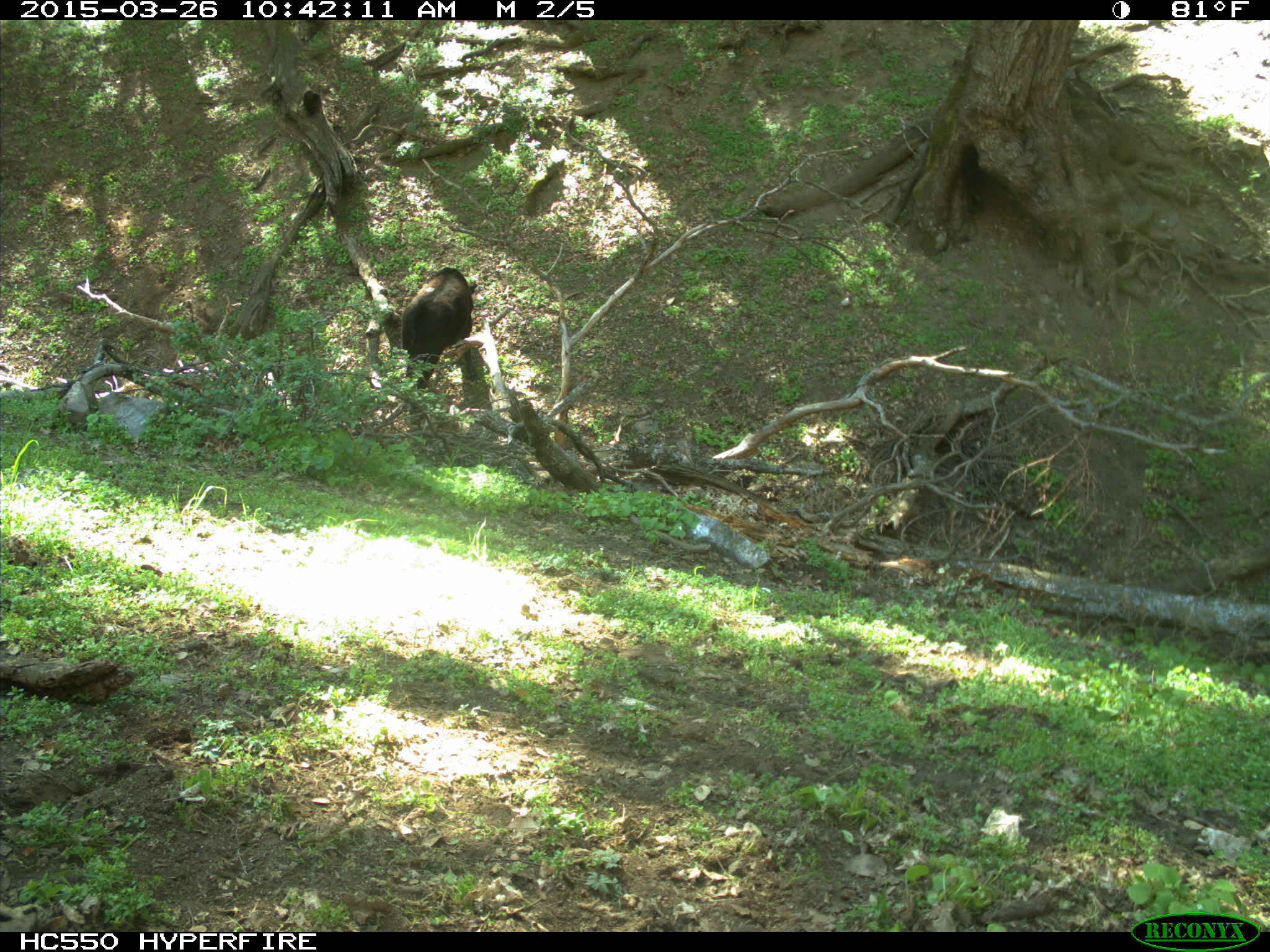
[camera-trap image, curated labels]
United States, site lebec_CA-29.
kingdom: Animalia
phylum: Chordata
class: Mammalia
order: Artiodactyla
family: Bovidae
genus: Bos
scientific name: Bos taurus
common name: domestic cow